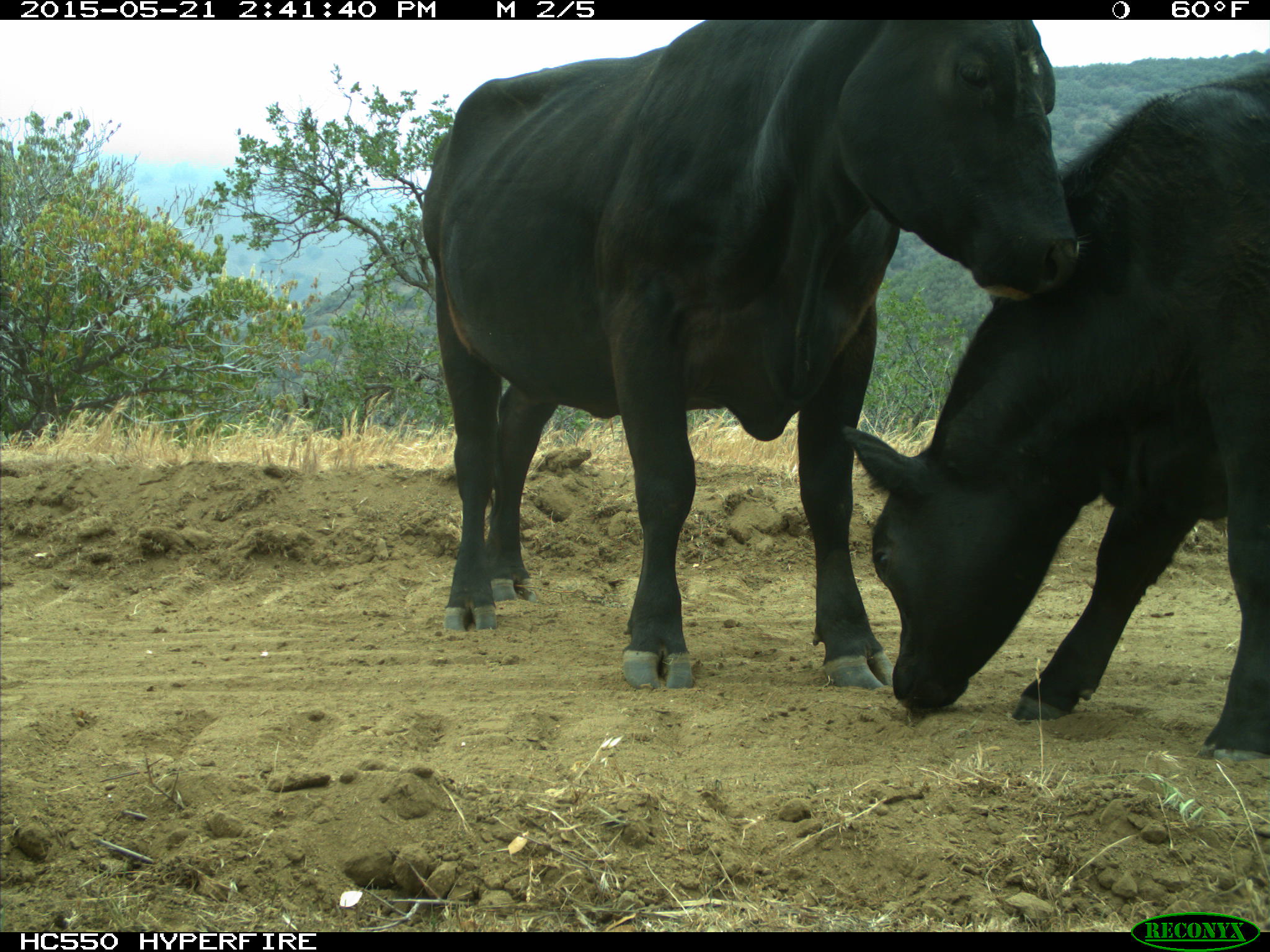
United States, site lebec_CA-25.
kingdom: Animalia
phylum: Chordata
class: Mammalia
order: Artiodactyla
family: Bovidae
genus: Bos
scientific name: Bos taurus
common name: domestic cow